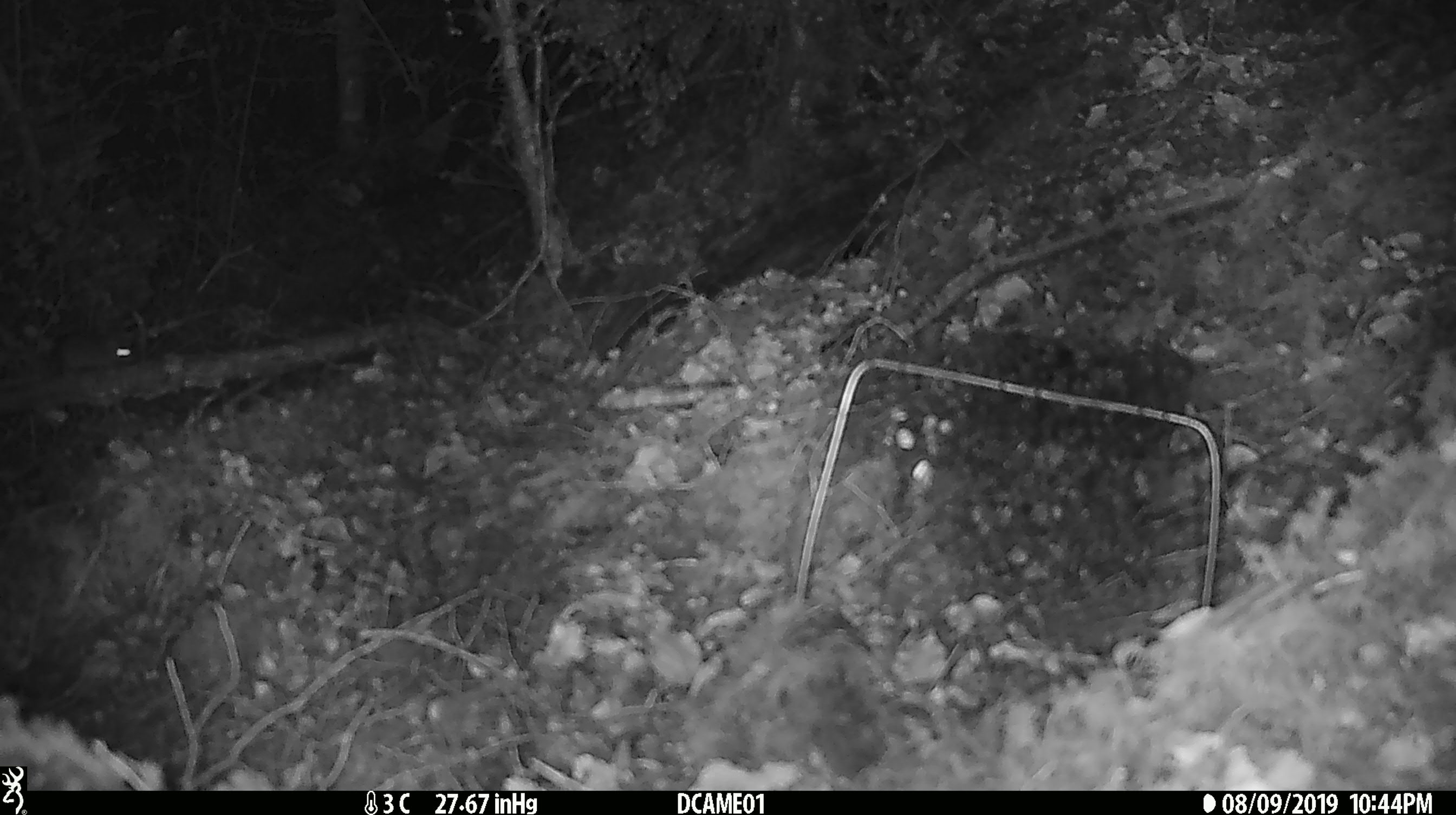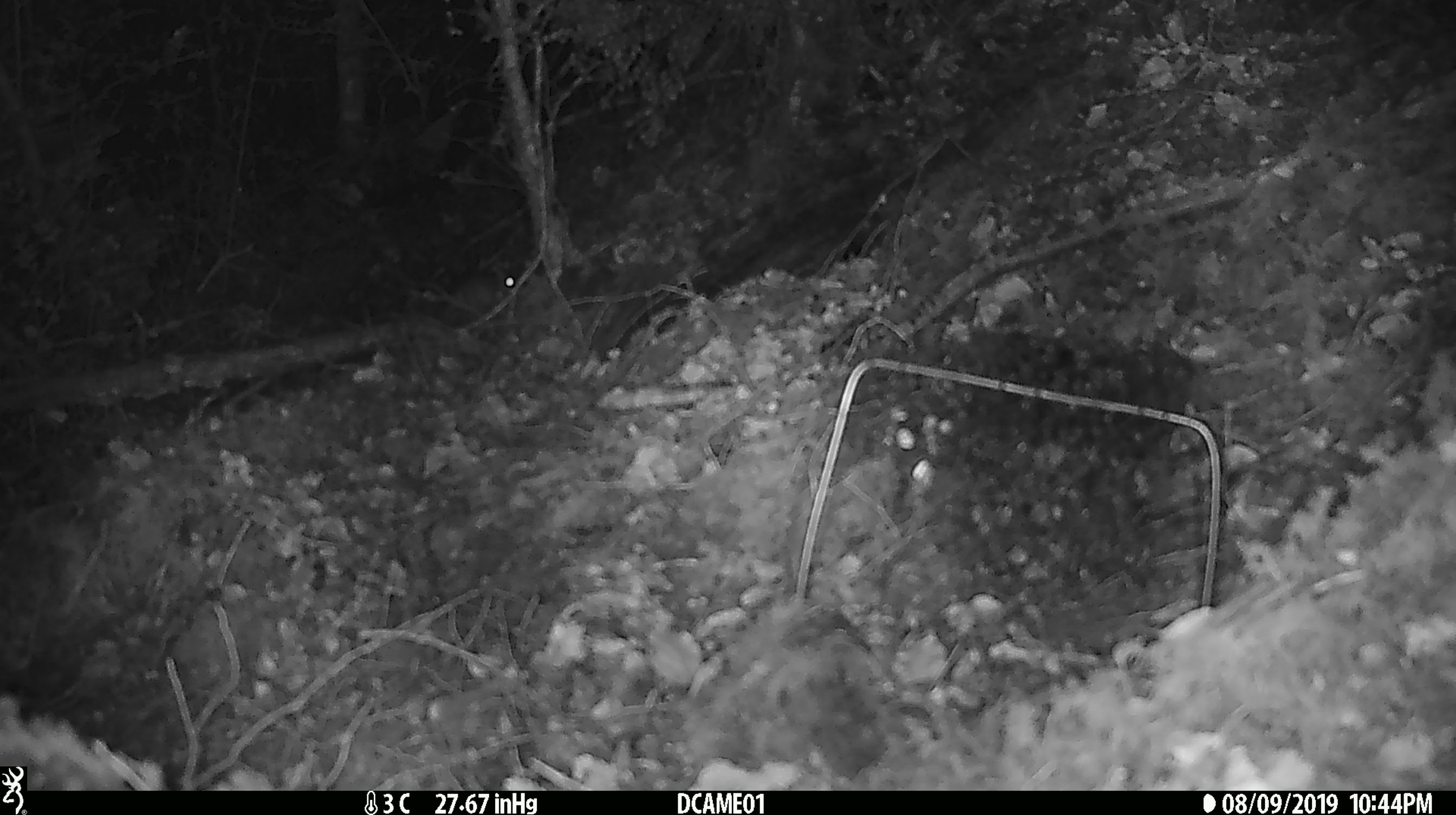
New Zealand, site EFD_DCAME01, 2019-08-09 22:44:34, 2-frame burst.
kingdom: Animalia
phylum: Chordata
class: Mammalia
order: Rodentia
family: Muridae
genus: Mus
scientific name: Mus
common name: mouse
Mouse (Mus).